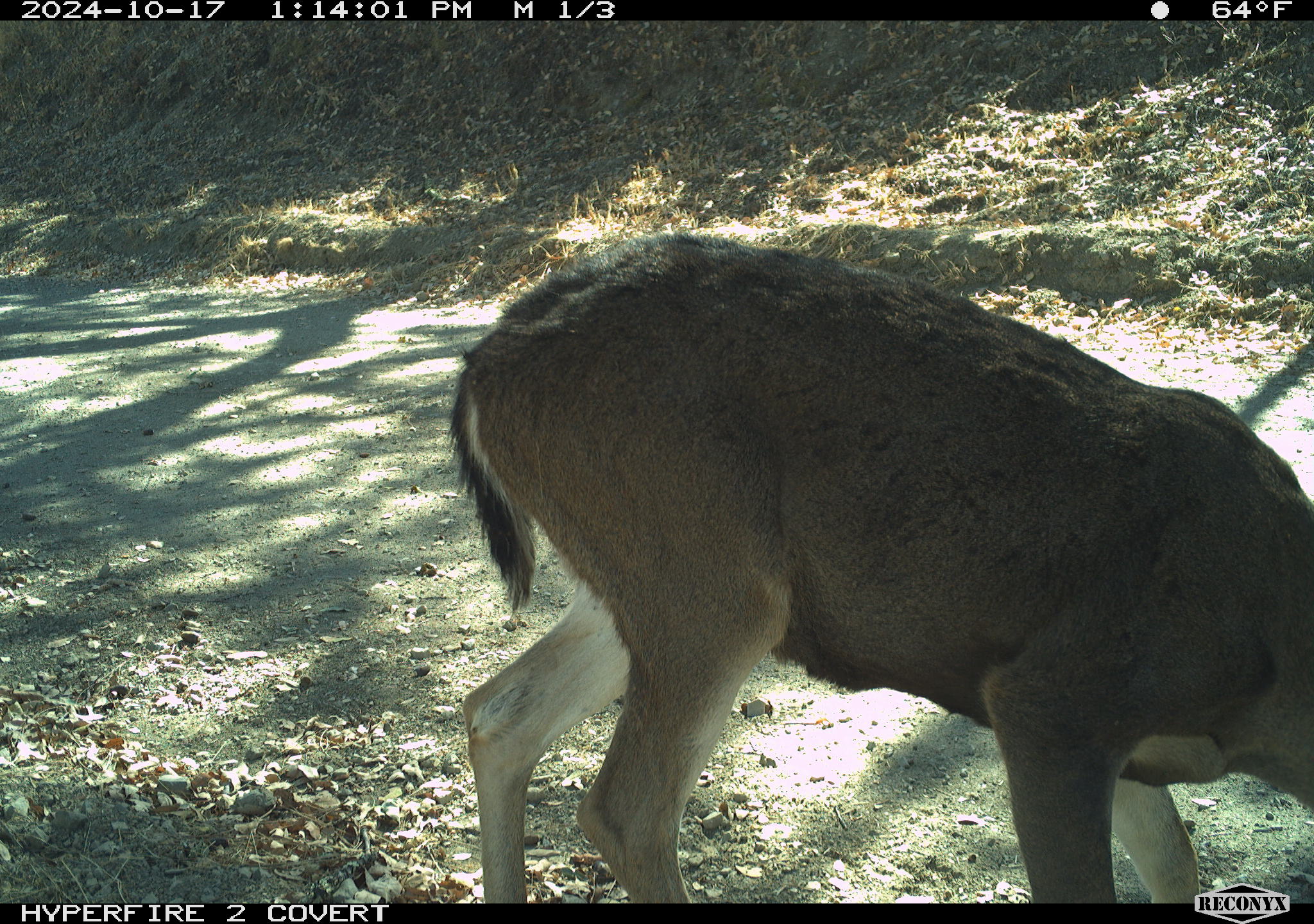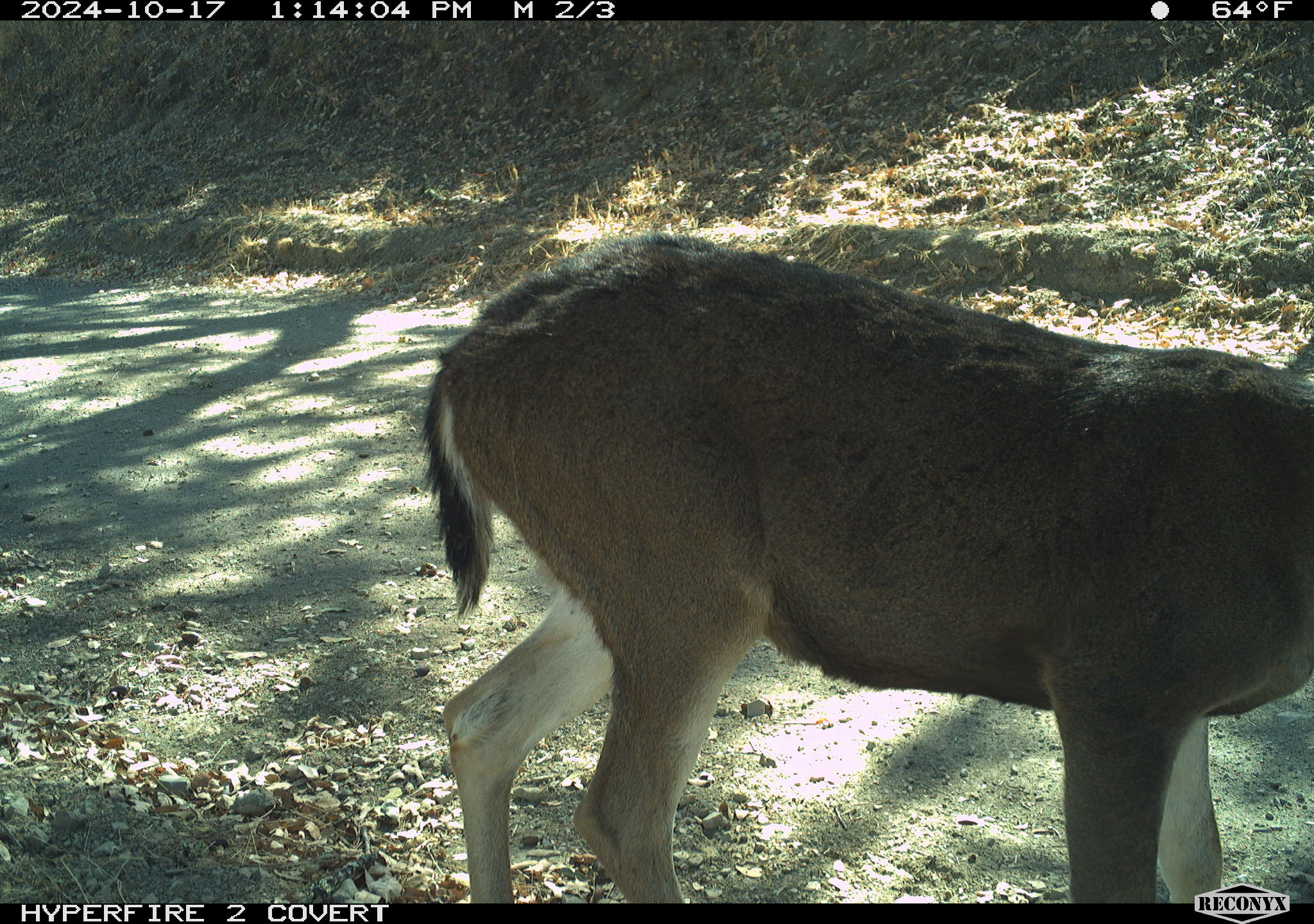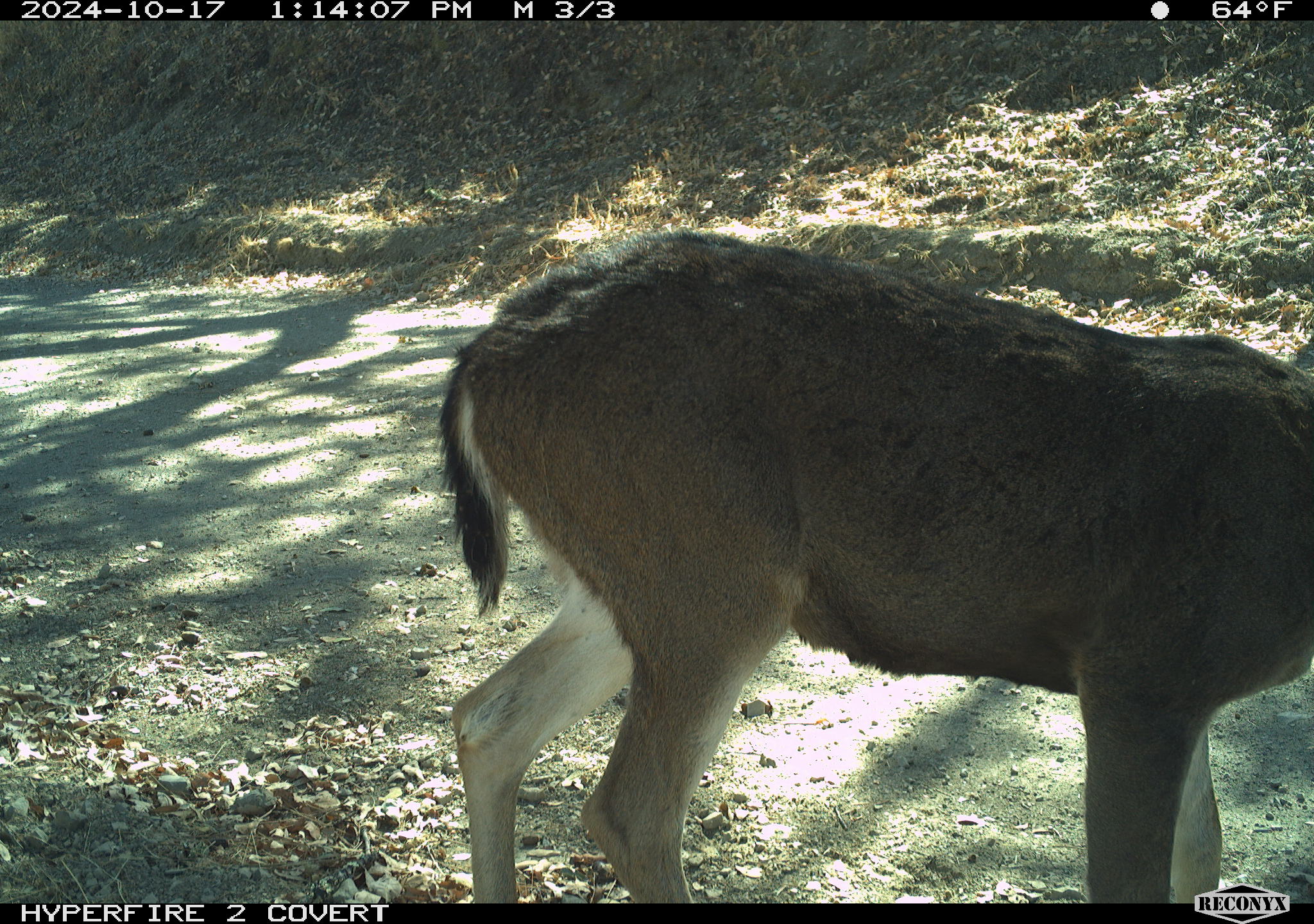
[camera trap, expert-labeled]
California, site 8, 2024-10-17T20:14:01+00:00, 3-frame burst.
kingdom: Animalia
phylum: Chordata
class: Mammalia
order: Artiodactyla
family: Cervidae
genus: Odocoileus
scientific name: Odocoileus hemionus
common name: mule deer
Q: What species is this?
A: Mule deer (Odocoileus hemionus).